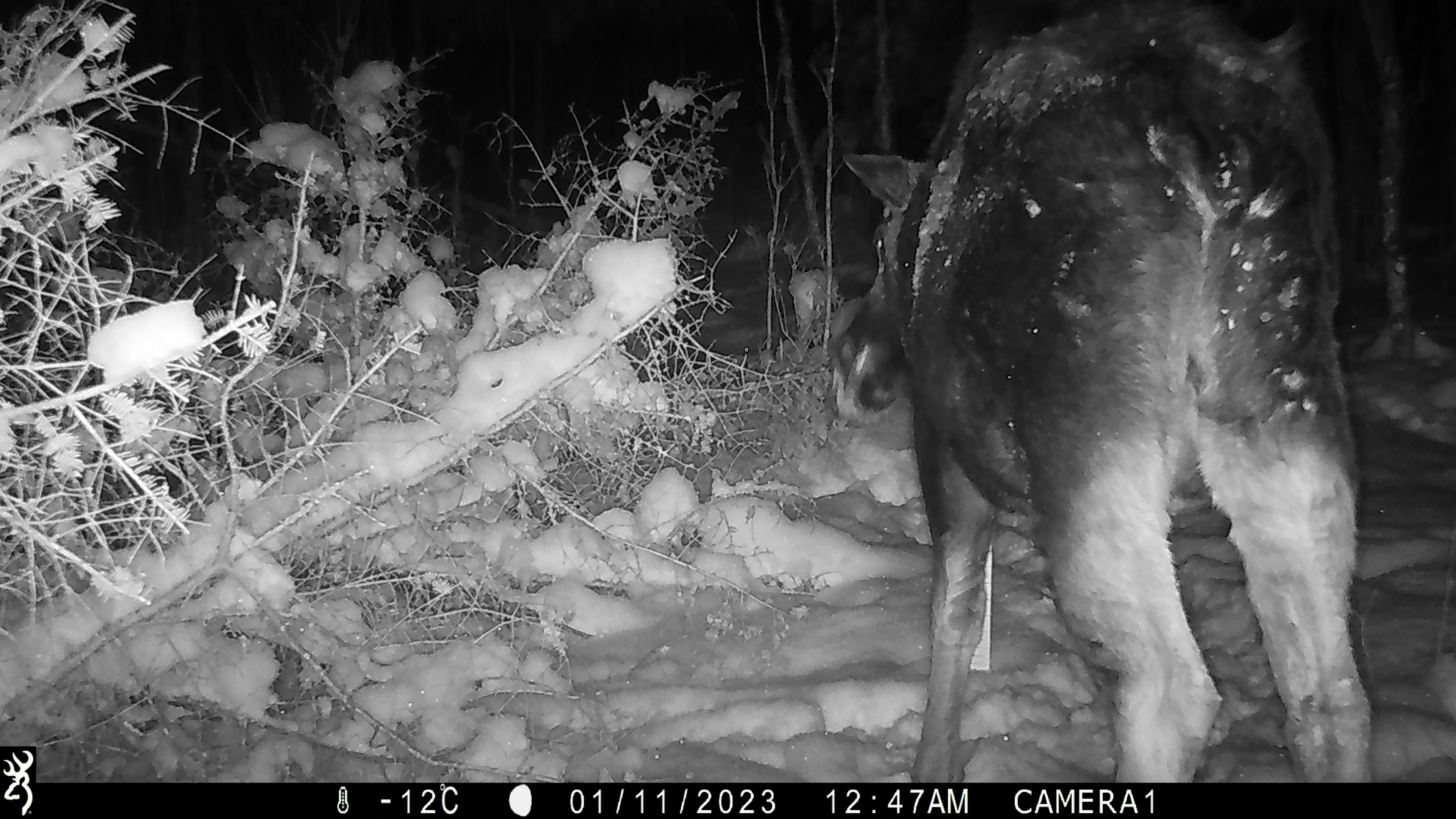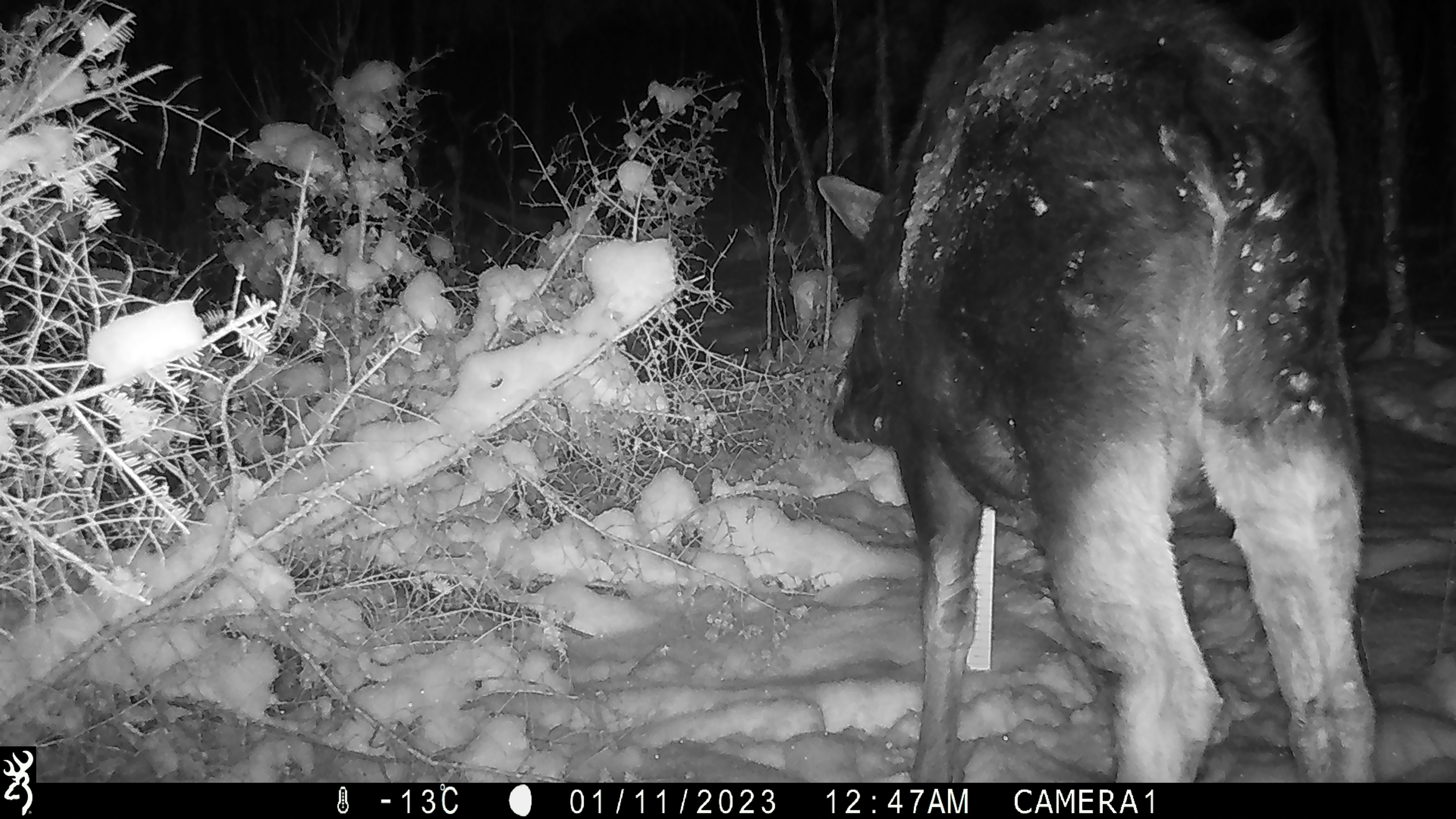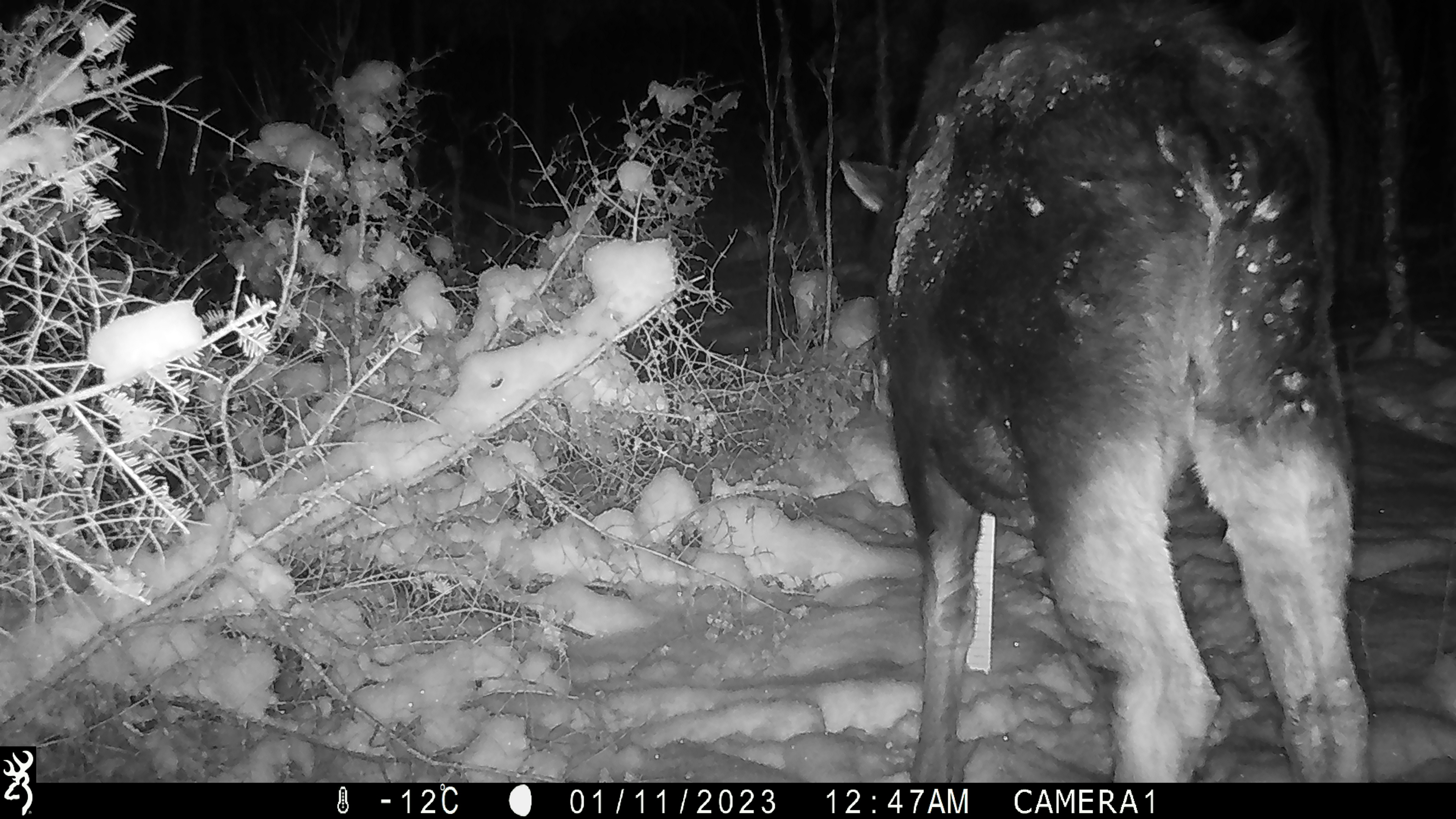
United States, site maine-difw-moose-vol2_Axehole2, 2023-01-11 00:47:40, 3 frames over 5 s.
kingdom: Animalia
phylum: Chordata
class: Mammalia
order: Artiodactyla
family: Cervidae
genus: Alces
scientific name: Alces alces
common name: moose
Moose (Alces alces).